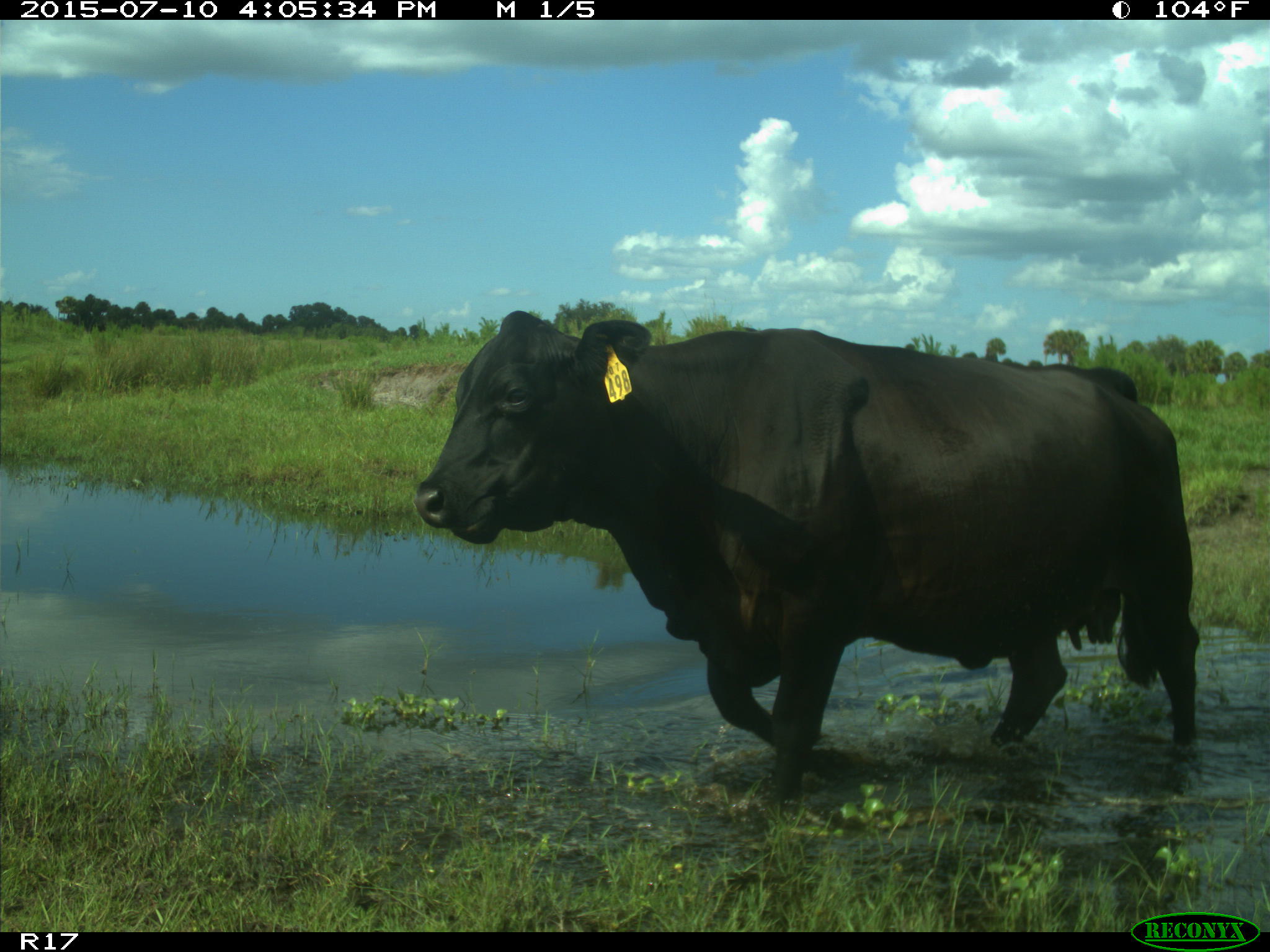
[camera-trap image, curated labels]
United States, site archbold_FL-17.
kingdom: Animalia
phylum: Chordata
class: Mammalia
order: Artiodactyla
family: Bovidae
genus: Bos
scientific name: Bos taurus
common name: domestic cow